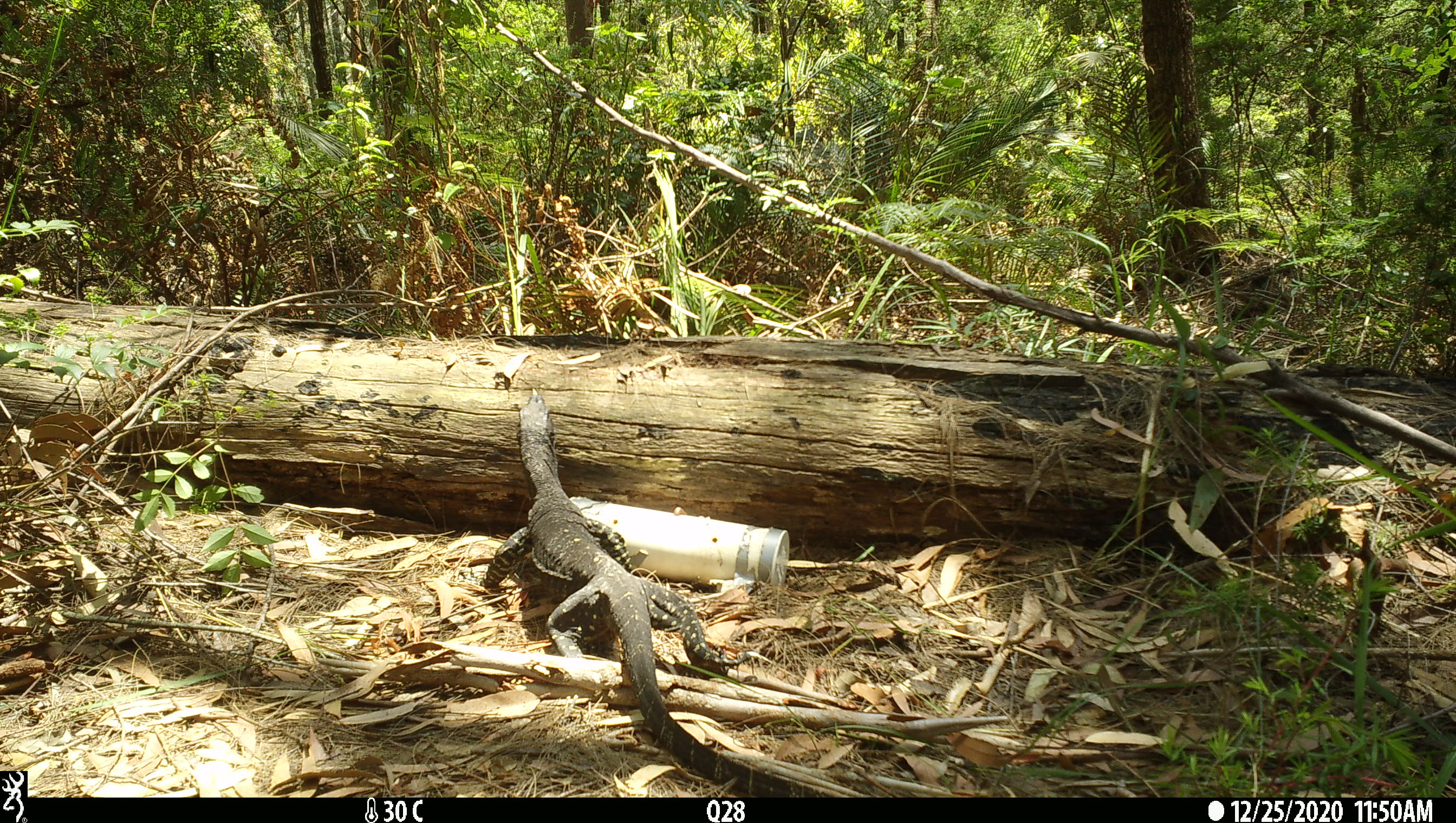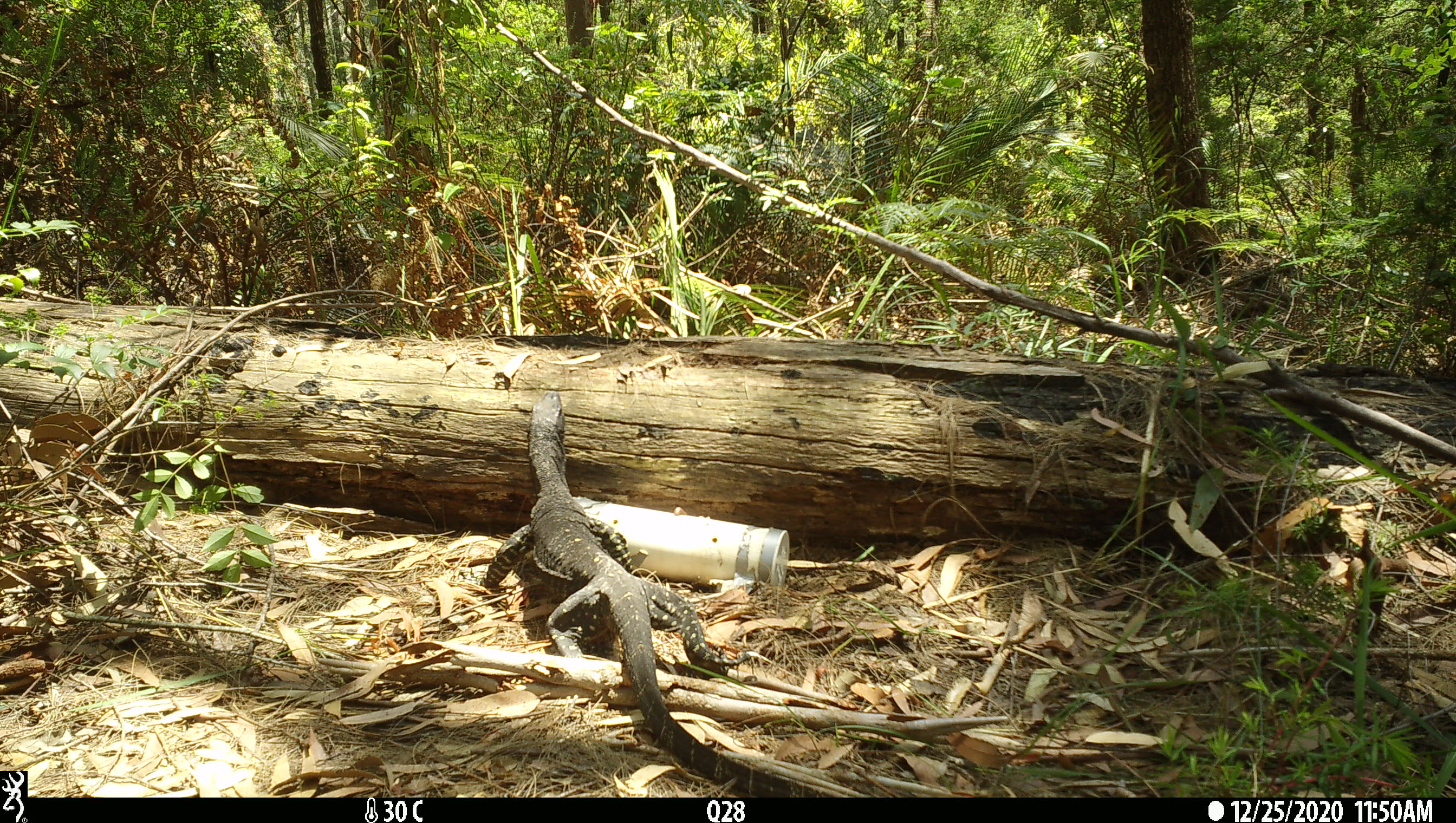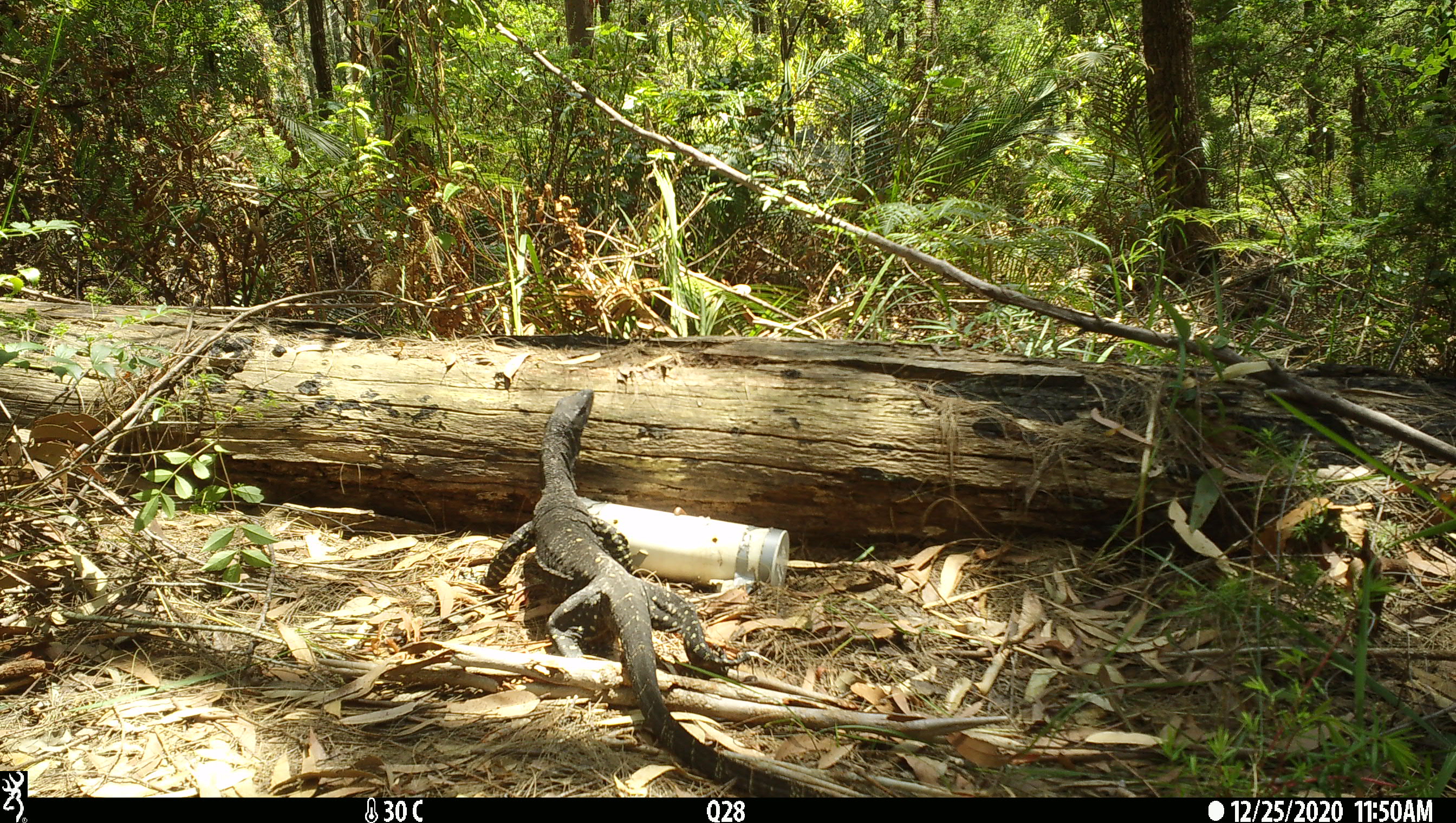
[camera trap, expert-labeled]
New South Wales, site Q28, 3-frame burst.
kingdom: Animalia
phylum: Chordata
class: Reptilia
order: Squamata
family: Varanidae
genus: Varanus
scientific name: Varanus varius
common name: lace monitor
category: goanna